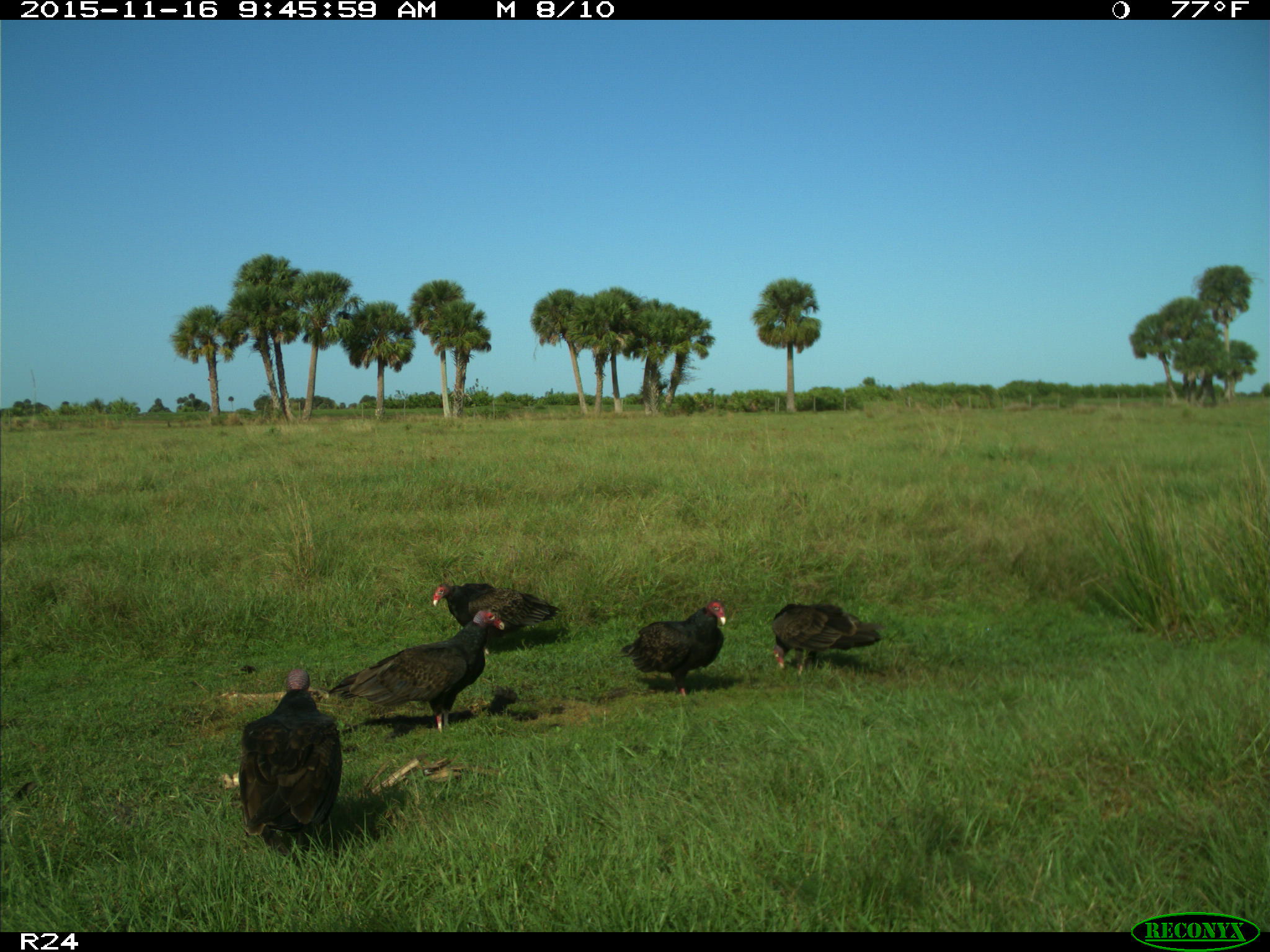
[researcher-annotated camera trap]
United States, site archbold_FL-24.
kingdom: Animalia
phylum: Chordata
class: Aves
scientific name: Aves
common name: birds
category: unidentified bird